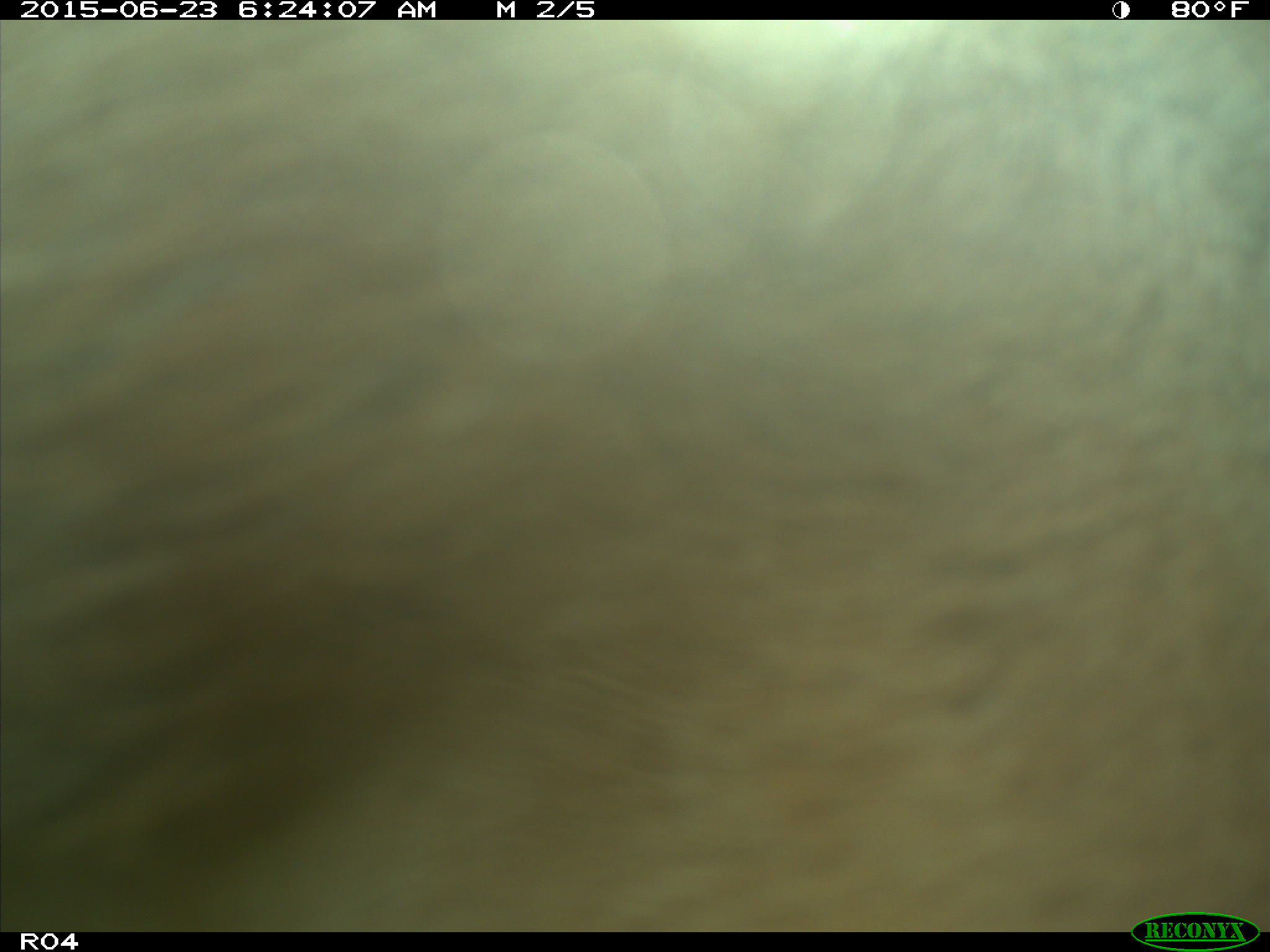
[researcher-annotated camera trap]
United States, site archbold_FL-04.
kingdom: Animalia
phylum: Chordata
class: Mammalia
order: Artiodactyla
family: Bovidae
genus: Bos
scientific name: Bos taurus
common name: domestic cow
Bos taurus (domestic cow).